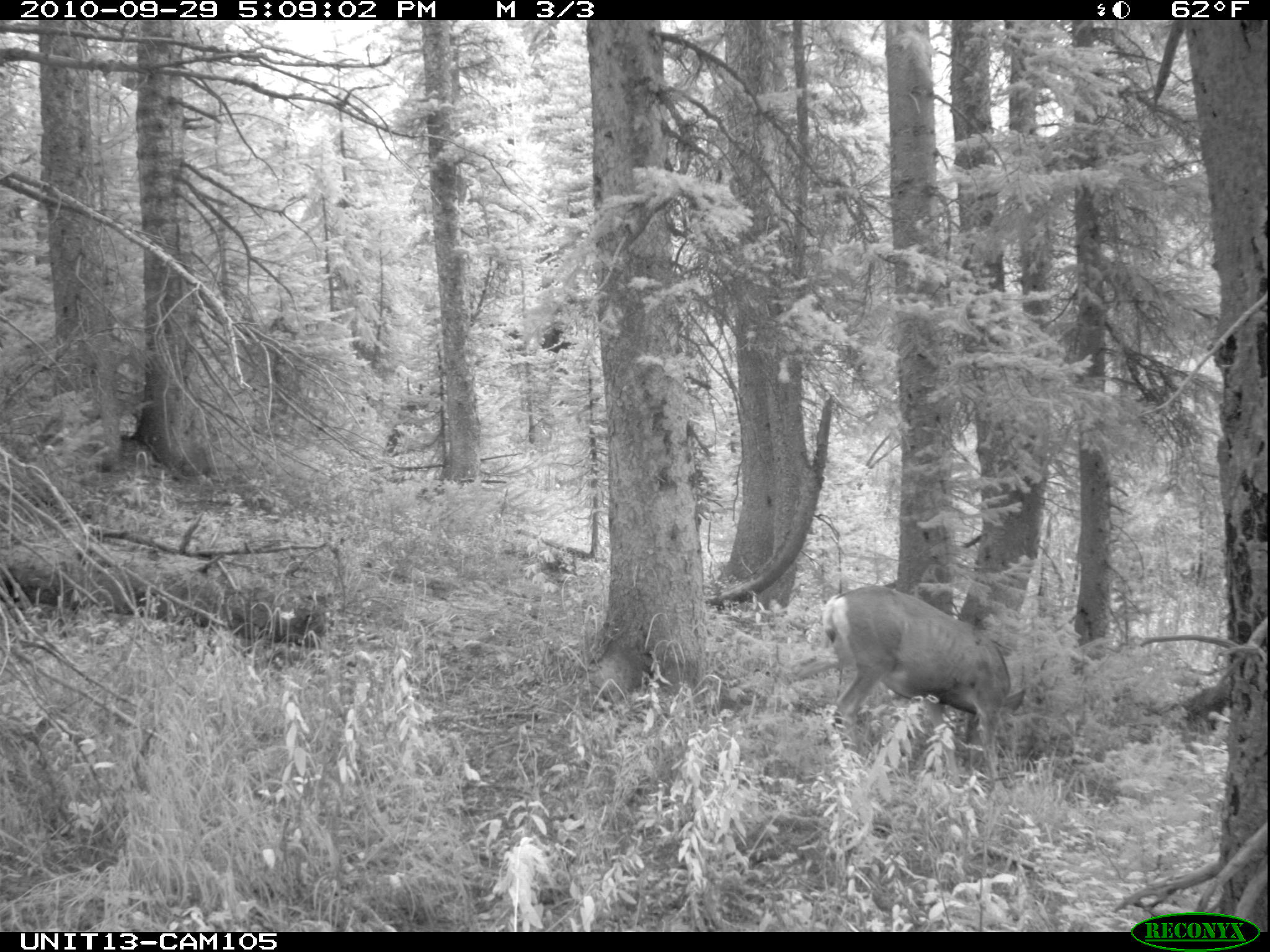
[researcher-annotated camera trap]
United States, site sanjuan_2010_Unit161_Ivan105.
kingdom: Animalia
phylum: Chordata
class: Mammalia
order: Artiodactyla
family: Cervidae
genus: Odocoileus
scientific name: Odocoileus hemionus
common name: mule deer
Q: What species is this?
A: Odocoileus hemionus (mule deer).